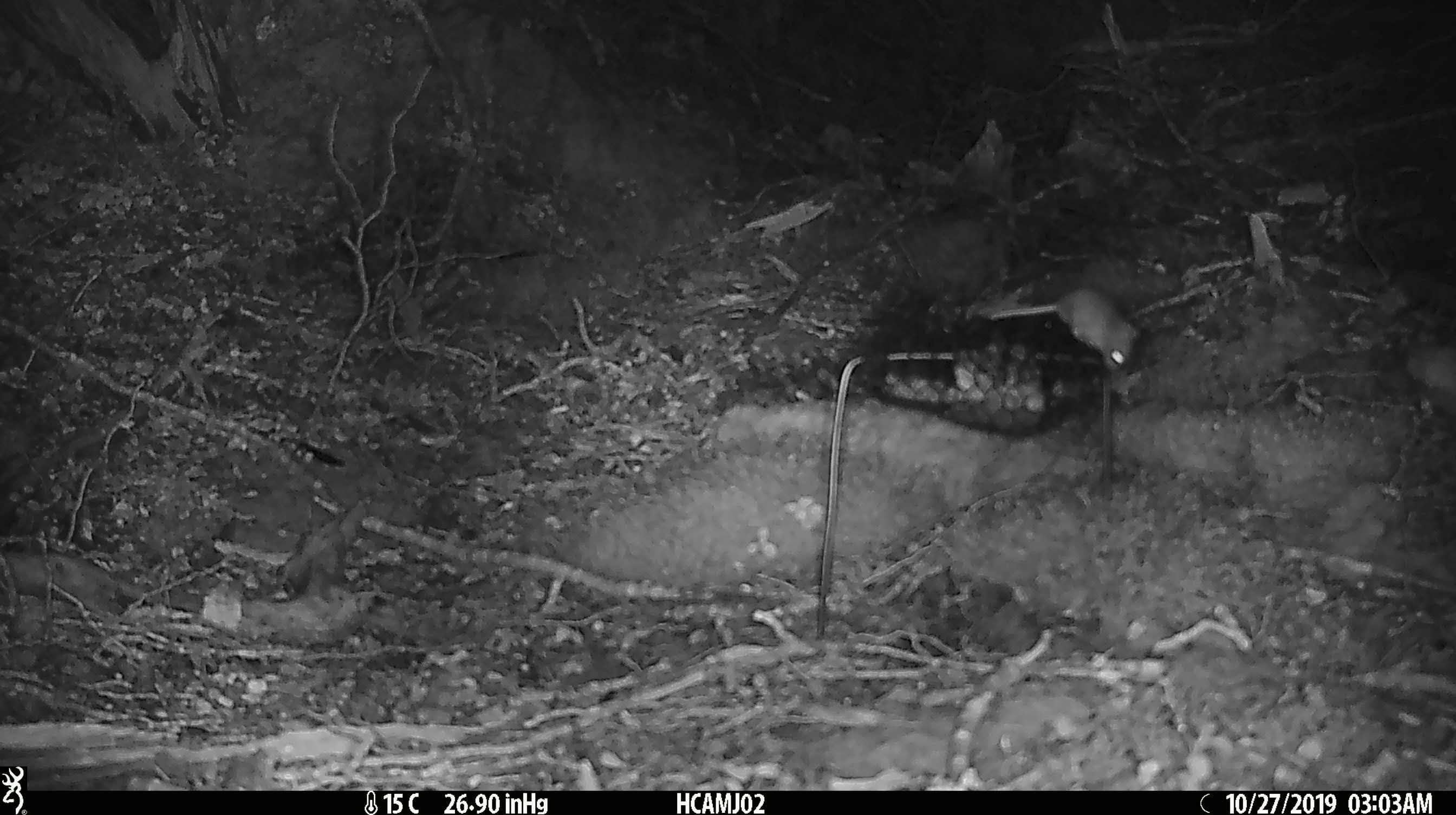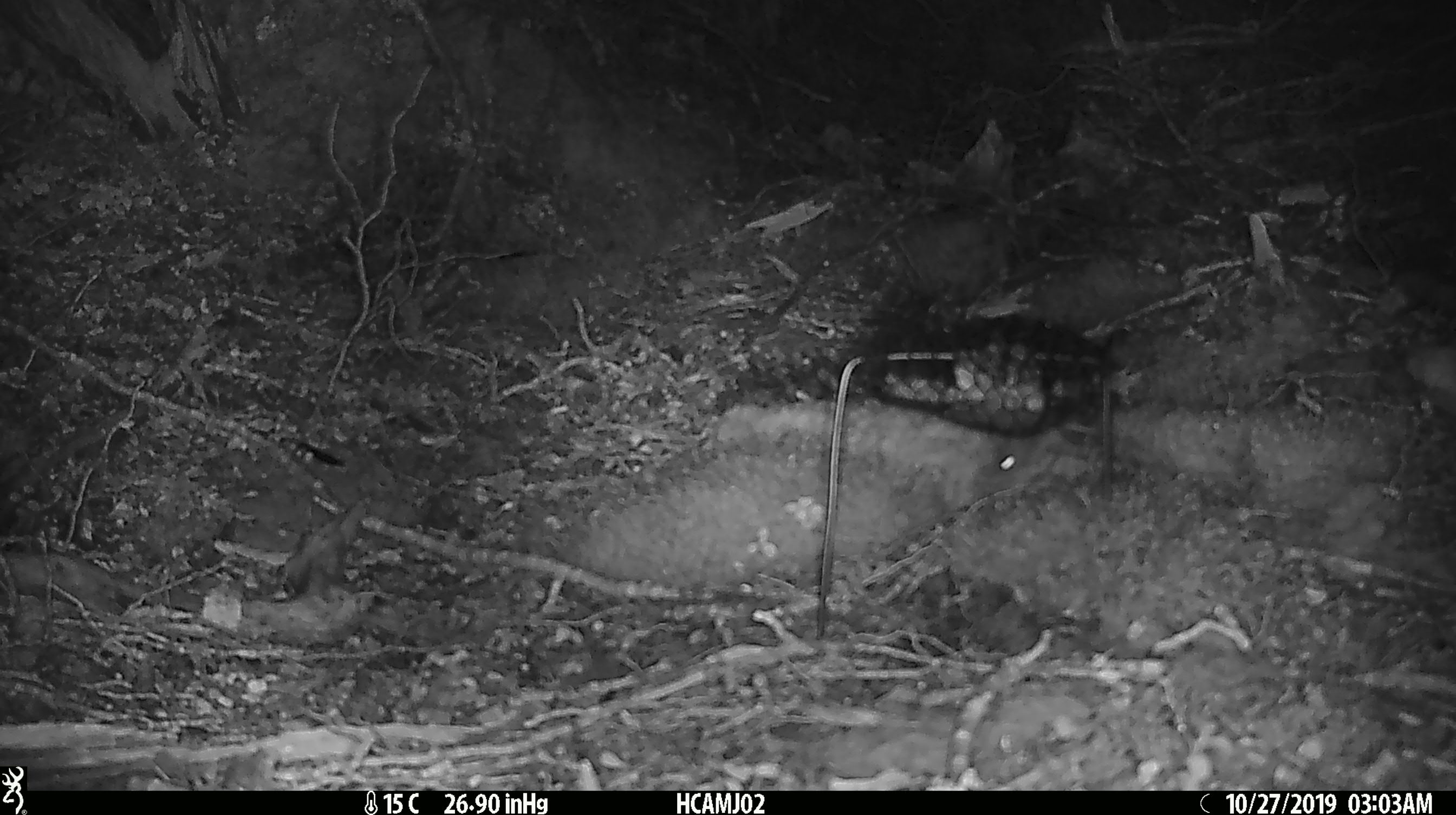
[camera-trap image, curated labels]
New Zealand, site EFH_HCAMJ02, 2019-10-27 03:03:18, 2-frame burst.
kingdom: Animalia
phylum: Chordata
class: Mammalia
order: Rodentia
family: Muridae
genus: Mus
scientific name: Mus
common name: mouse